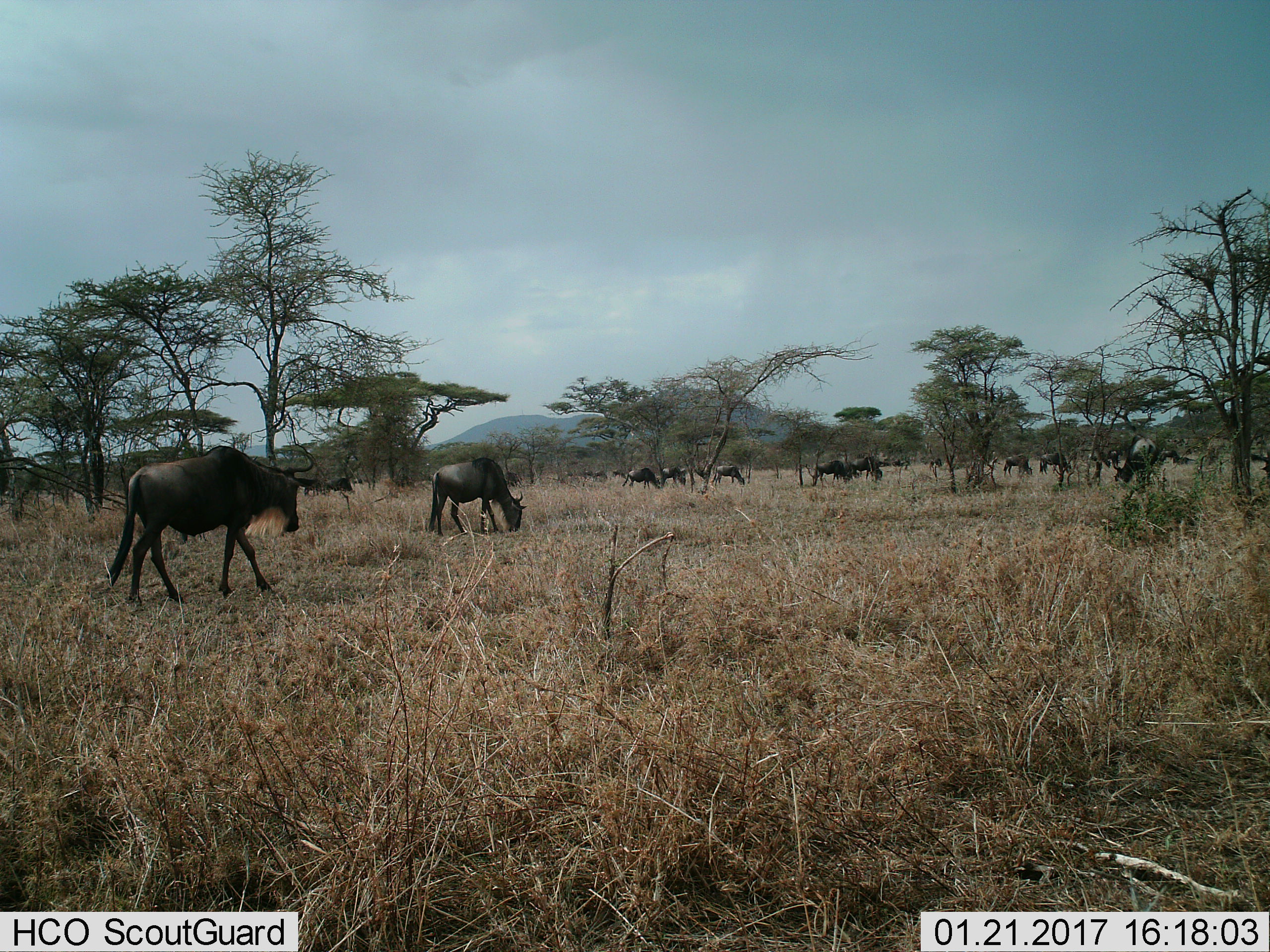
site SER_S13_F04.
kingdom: Animalia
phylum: Chordata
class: Mammalia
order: Artiodactyla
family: Bovidae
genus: Connochaetes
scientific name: Connochaetes taurinus taurinus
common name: blue wildebeest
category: wildebeestblue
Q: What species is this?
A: Wildebeestblue (blue wildebeest) (Connochaetes taurinus taurinus).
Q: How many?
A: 11-50.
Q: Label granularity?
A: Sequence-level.